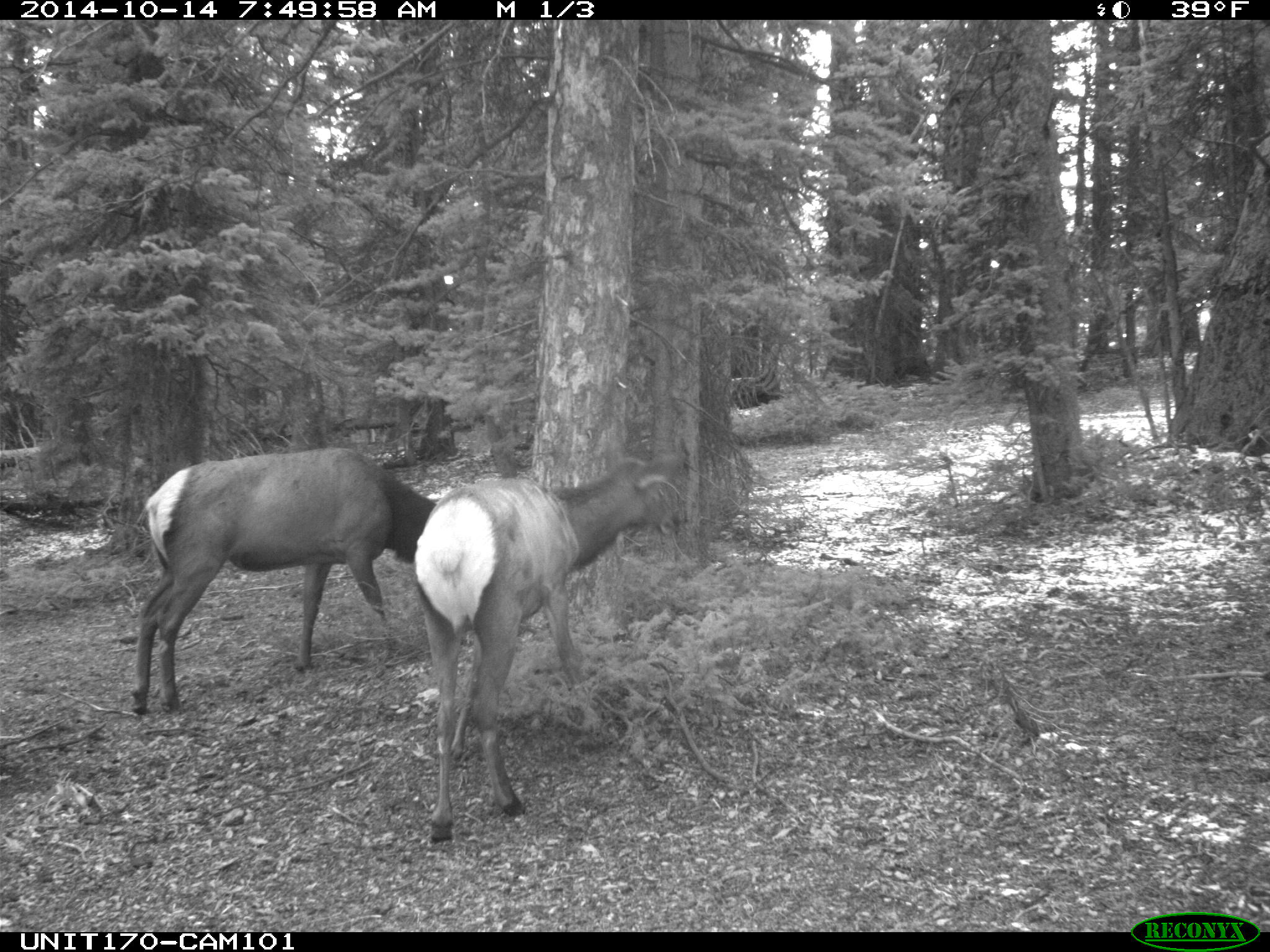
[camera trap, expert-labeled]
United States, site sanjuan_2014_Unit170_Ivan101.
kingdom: Animalia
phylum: Chordata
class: Mammalia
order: Artiodactyla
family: Cervidae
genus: Cervus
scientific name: Cervus elaphus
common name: red deer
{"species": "Cervus elaphus (red deer)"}